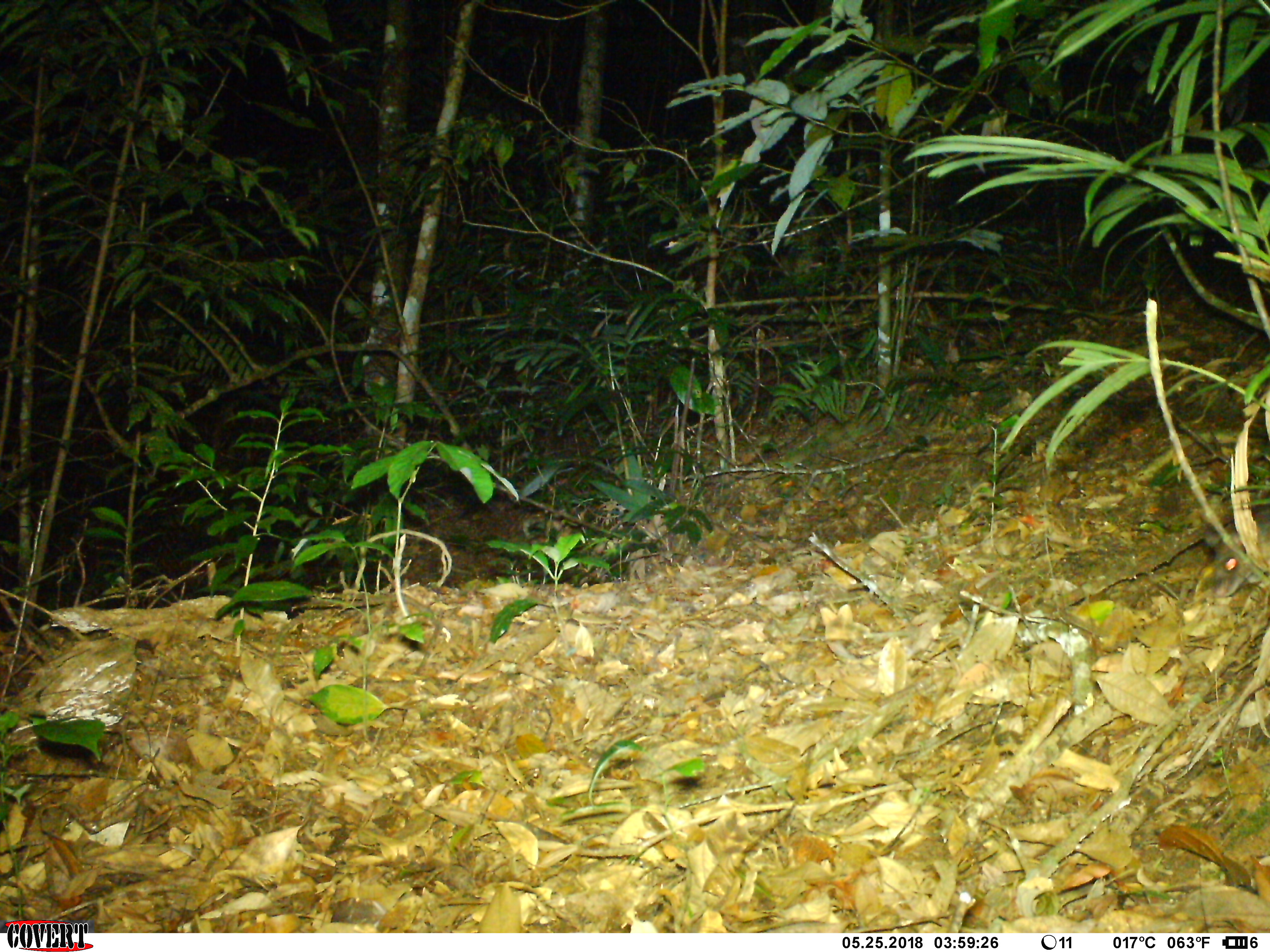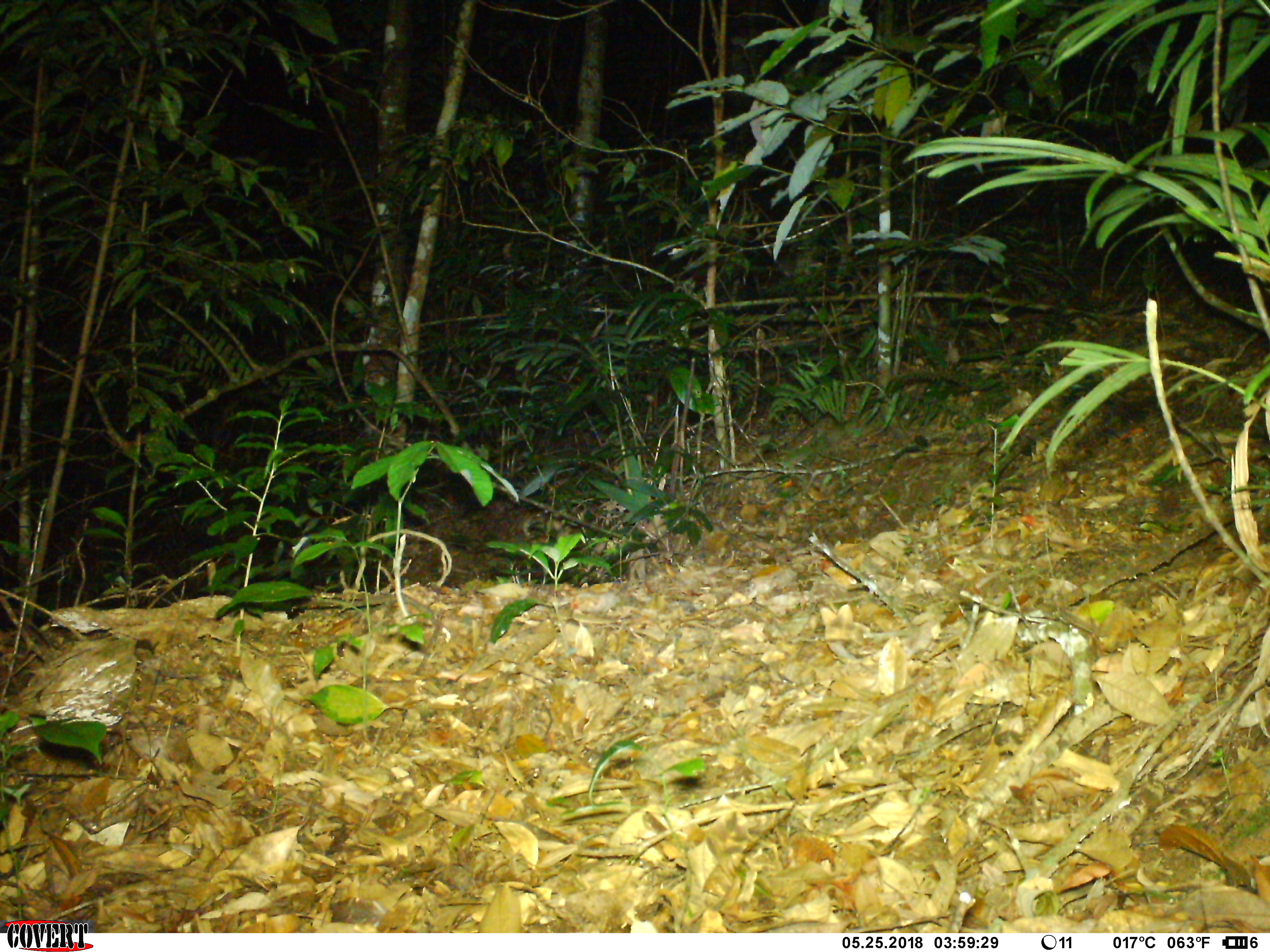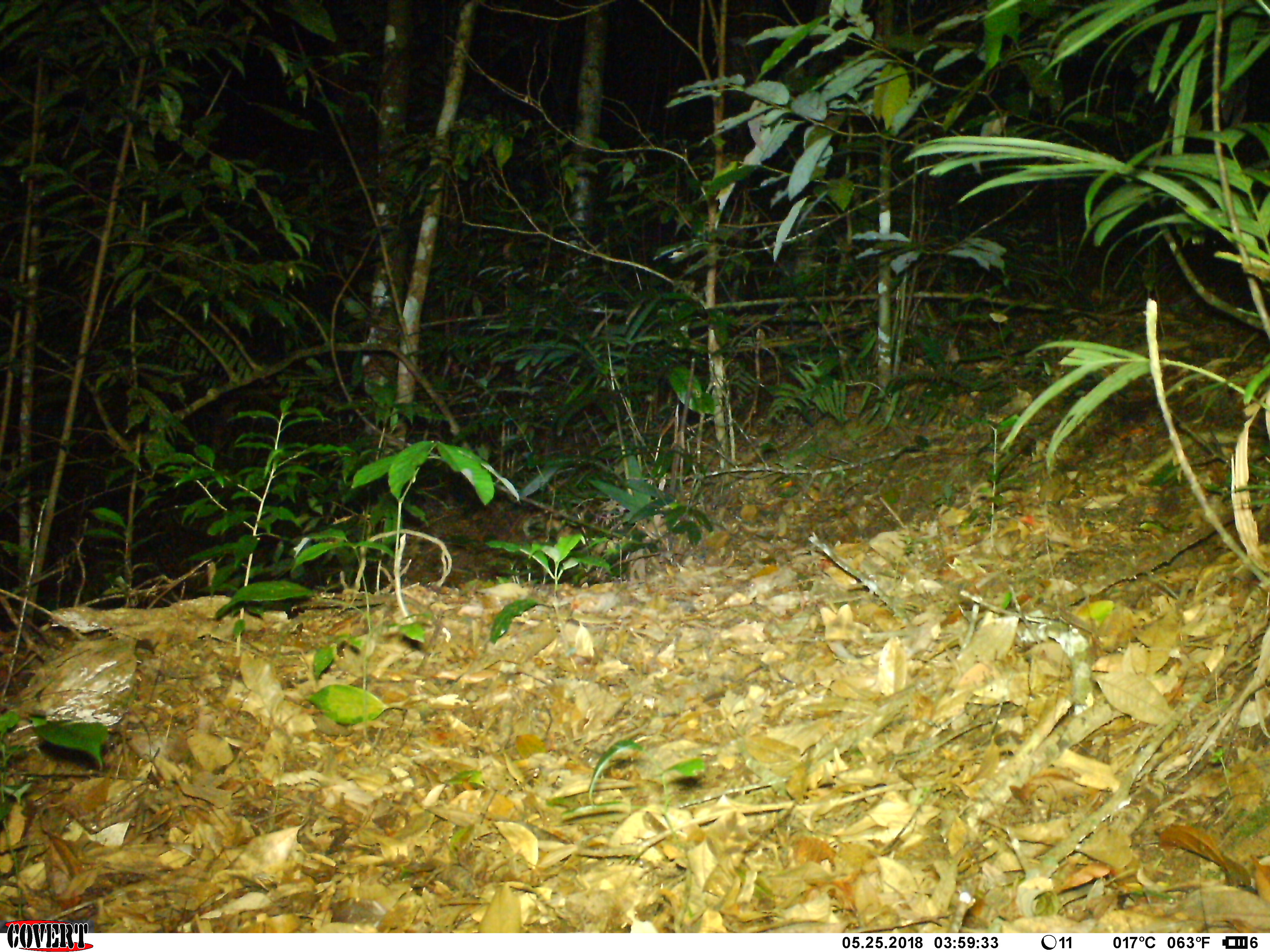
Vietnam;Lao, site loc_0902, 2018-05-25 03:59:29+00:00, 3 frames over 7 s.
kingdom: Animalia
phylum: Chordata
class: Mammalia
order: Rodentia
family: Muridae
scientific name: Muridae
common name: old-world mice and rats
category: unidentified murid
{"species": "unidentified murid (old-world mice and rats) (Muridae)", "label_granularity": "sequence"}